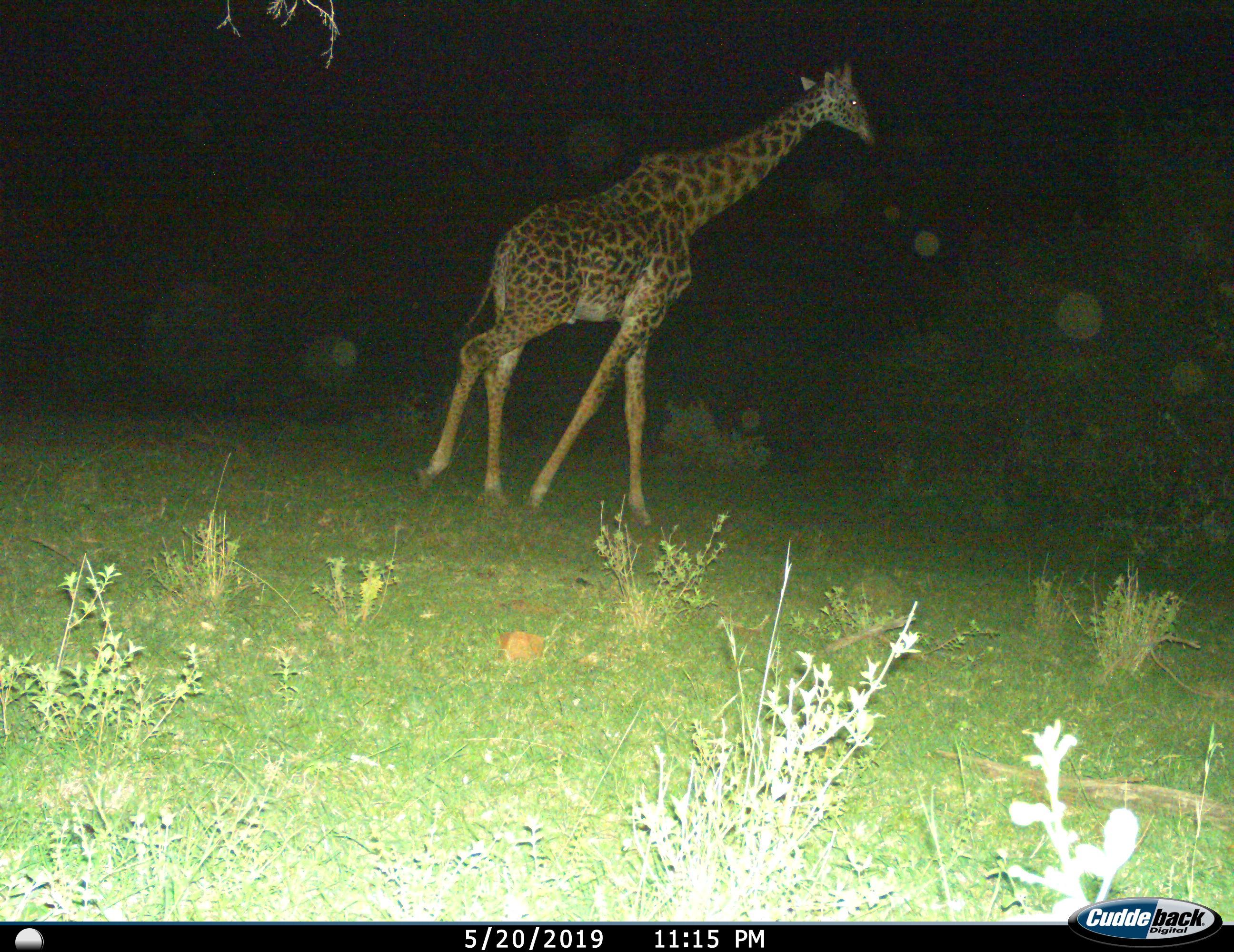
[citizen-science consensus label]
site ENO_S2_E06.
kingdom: Animalia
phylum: Chordata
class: Mammalia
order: Artiodactyla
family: Giraffidae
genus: Giraffa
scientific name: Giraffa camelopardalis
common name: giraffe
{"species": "giraffe (Giraffa camelopardalis)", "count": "1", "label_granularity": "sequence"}